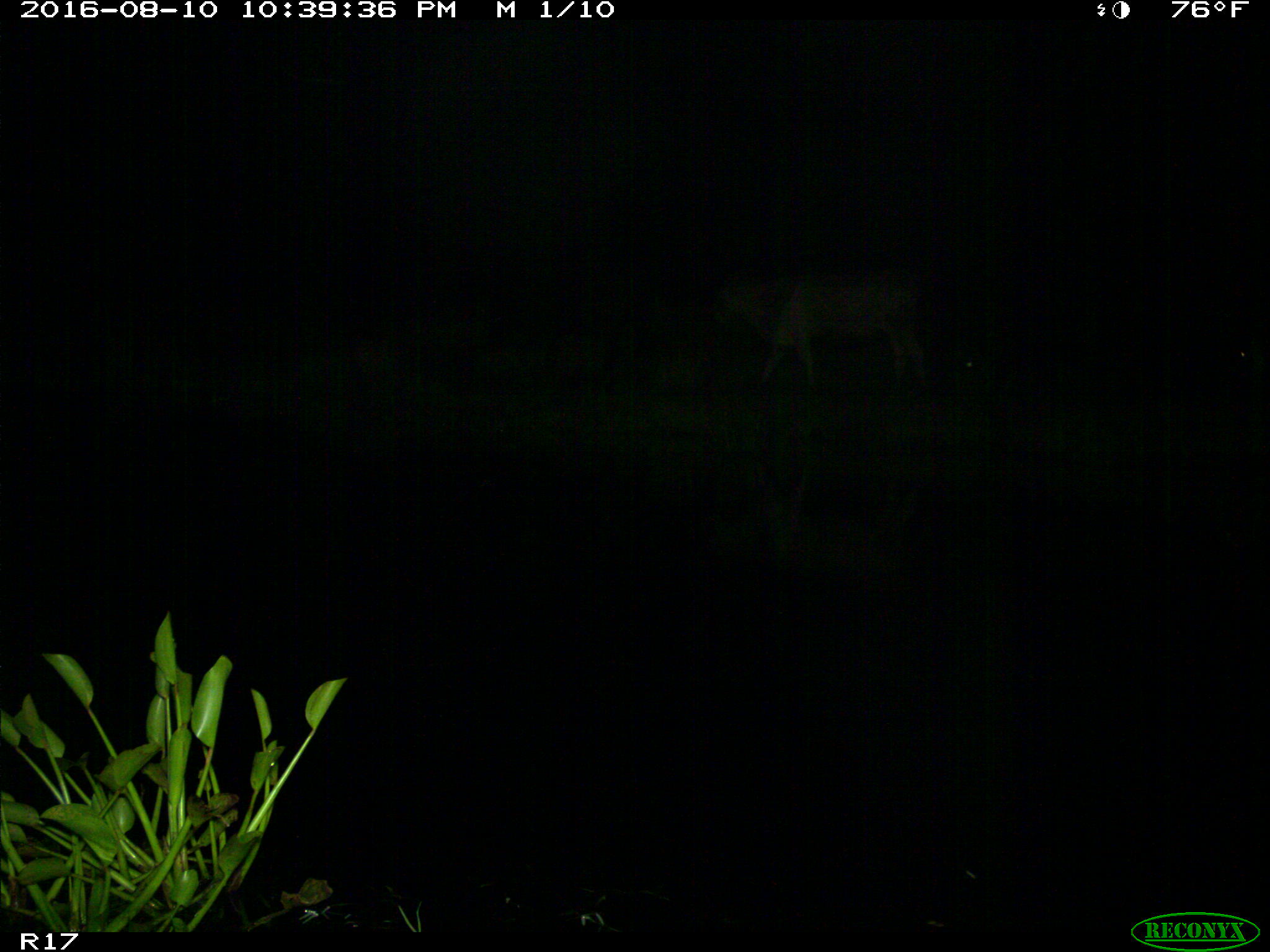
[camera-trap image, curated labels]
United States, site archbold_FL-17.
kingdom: Animalia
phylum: Chordata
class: Mammalia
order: Artiodactyla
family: Bovidae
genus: Bos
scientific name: Bos taurus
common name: domestic cow